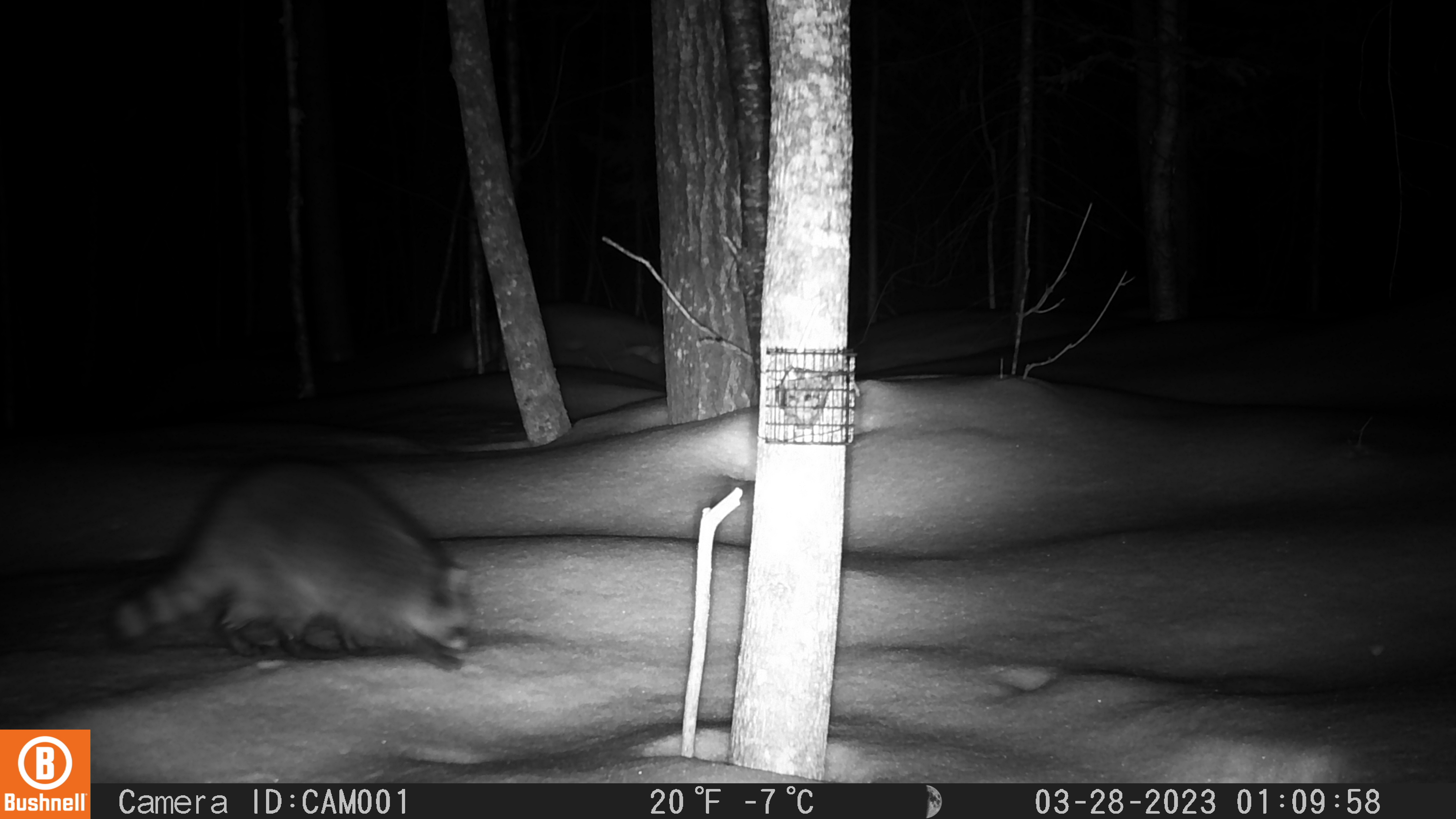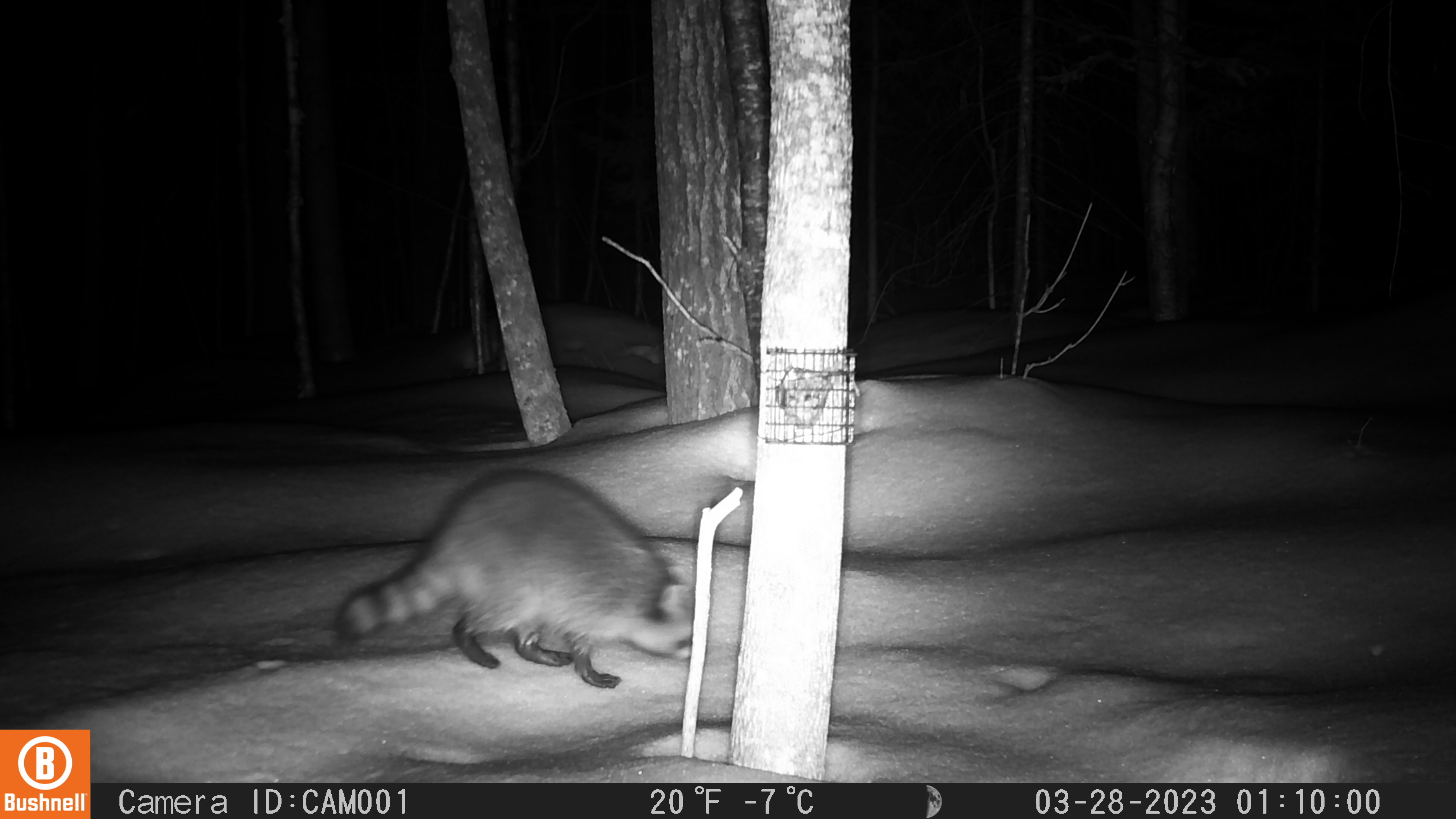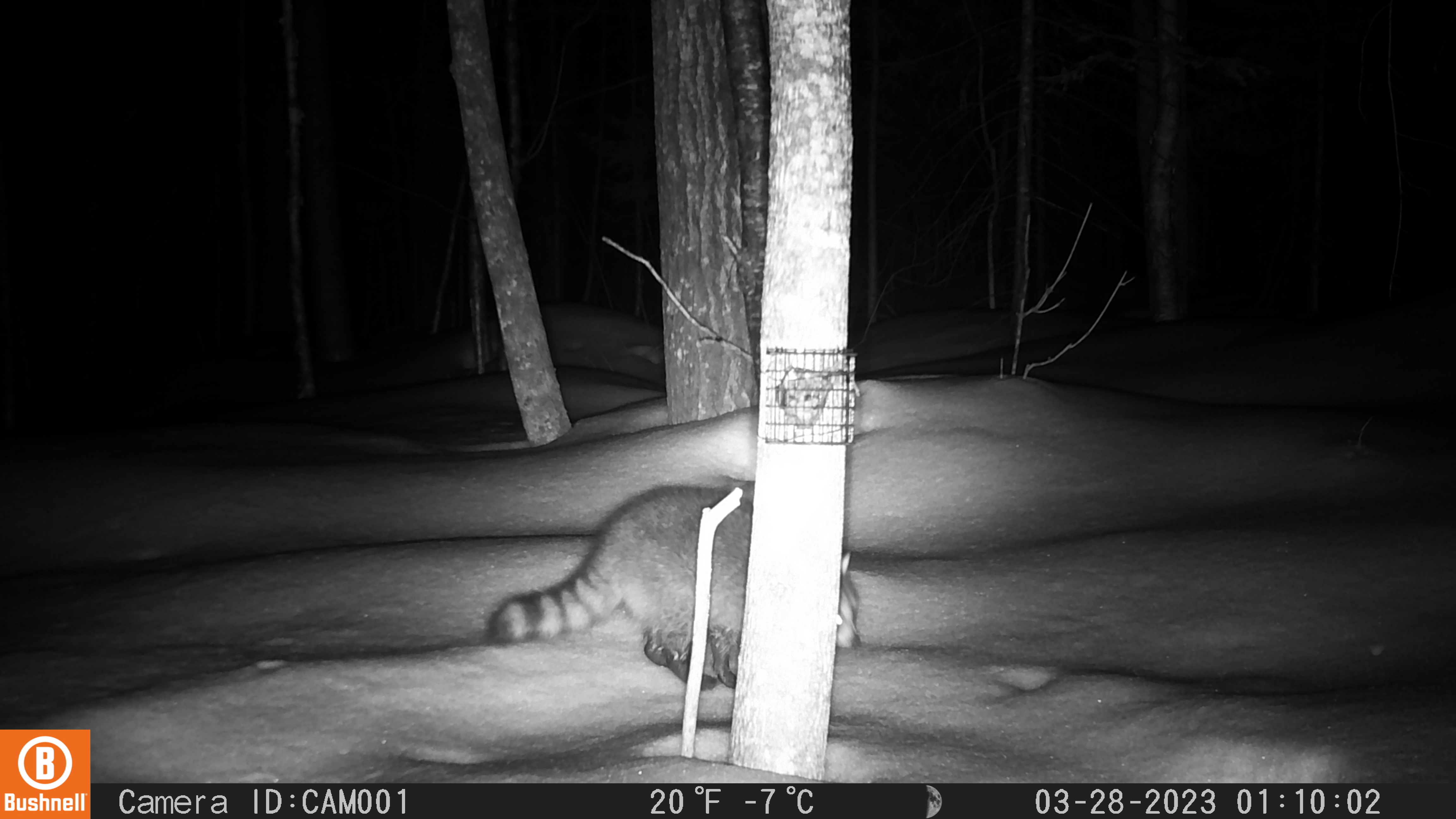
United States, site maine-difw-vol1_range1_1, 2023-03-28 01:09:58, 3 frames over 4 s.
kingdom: Animalia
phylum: Chordata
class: Mammalia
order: Carnivora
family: Procyonidae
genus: Procyon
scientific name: Procyon lotor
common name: raccoon